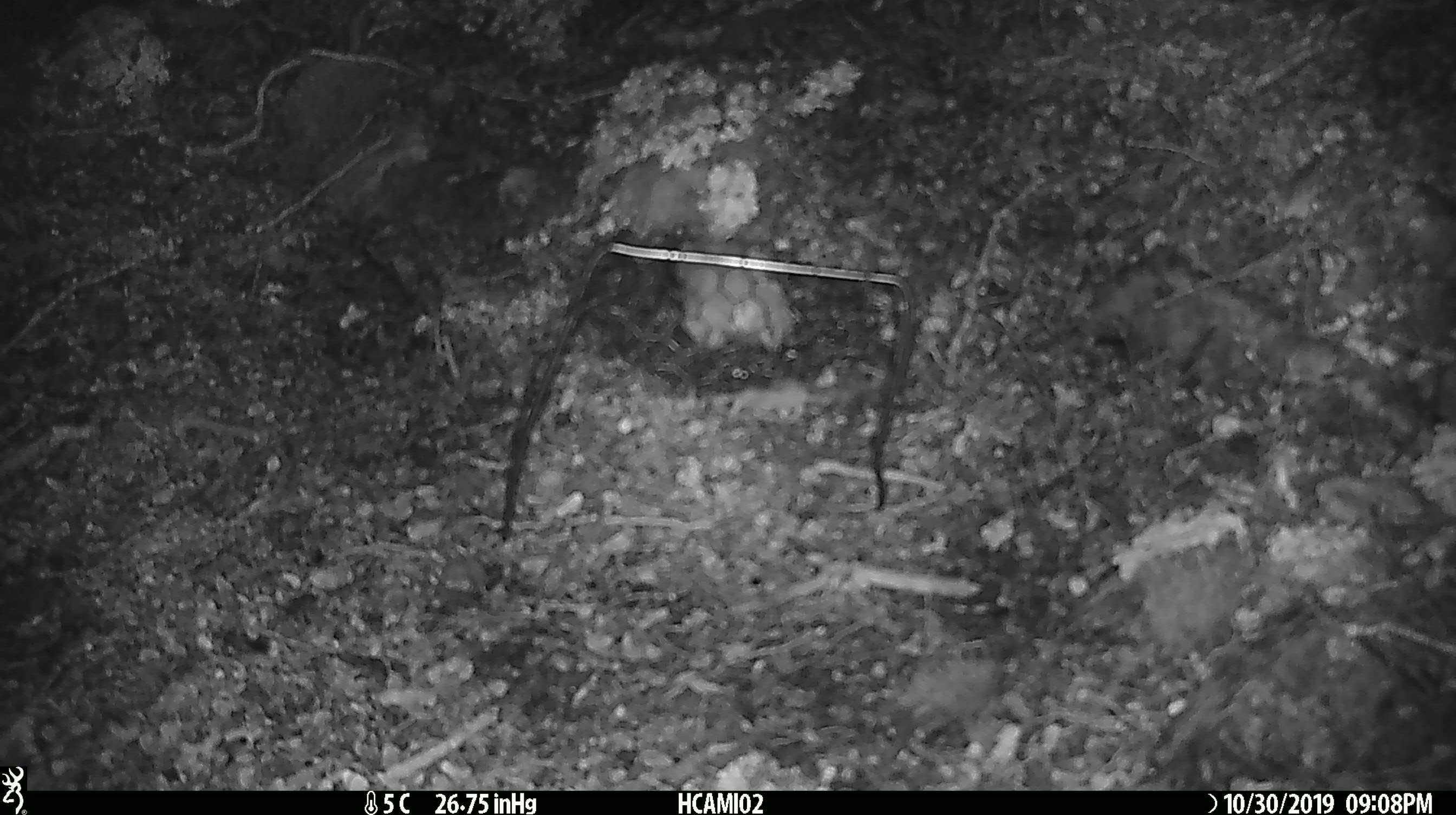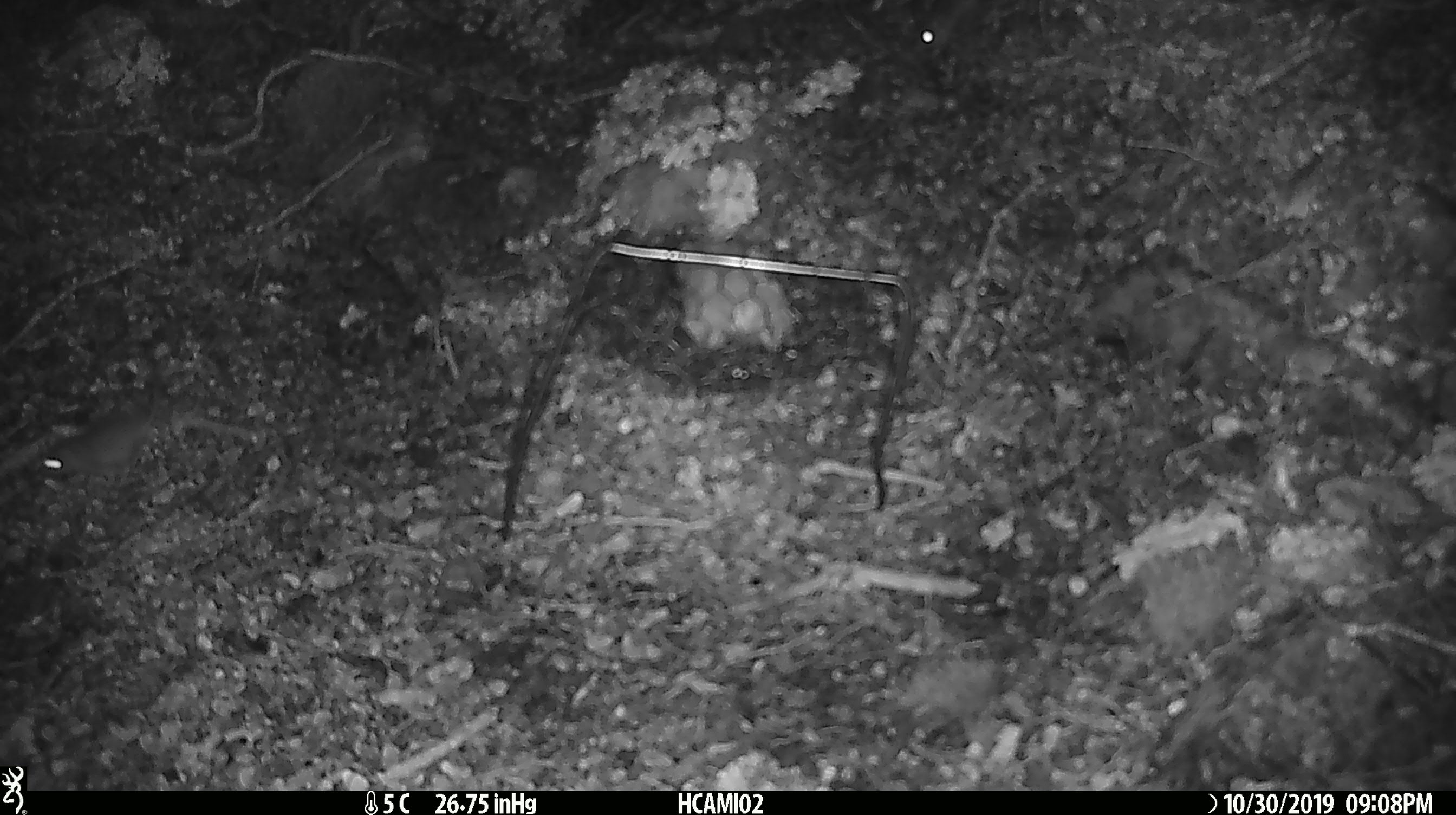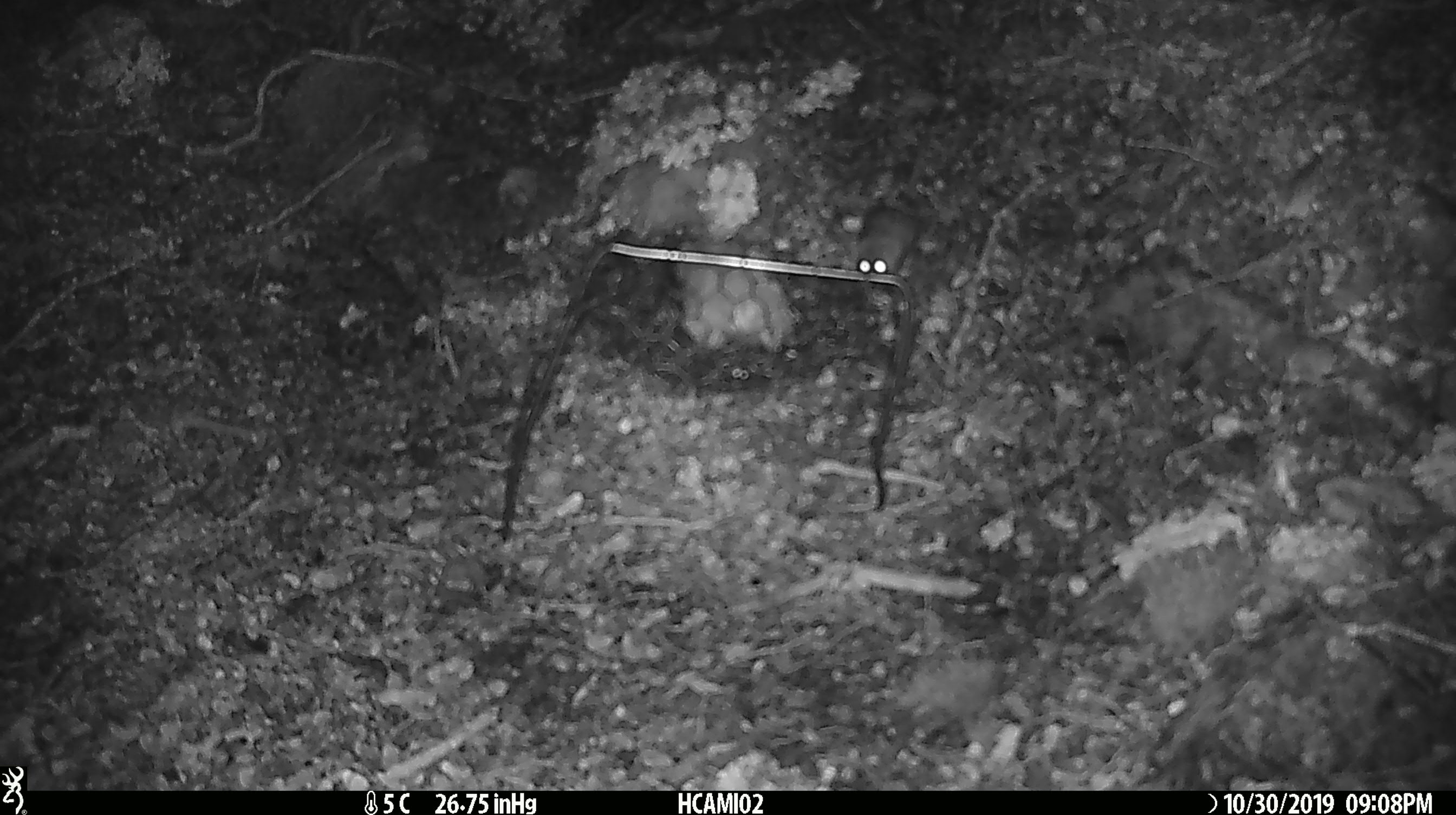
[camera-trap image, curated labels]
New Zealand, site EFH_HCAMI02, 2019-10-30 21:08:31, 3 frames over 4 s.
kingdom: Animalia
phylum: Chordata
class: Mammalia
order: Rodentia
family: Muridae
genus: Mus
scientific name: Mus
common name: mouse